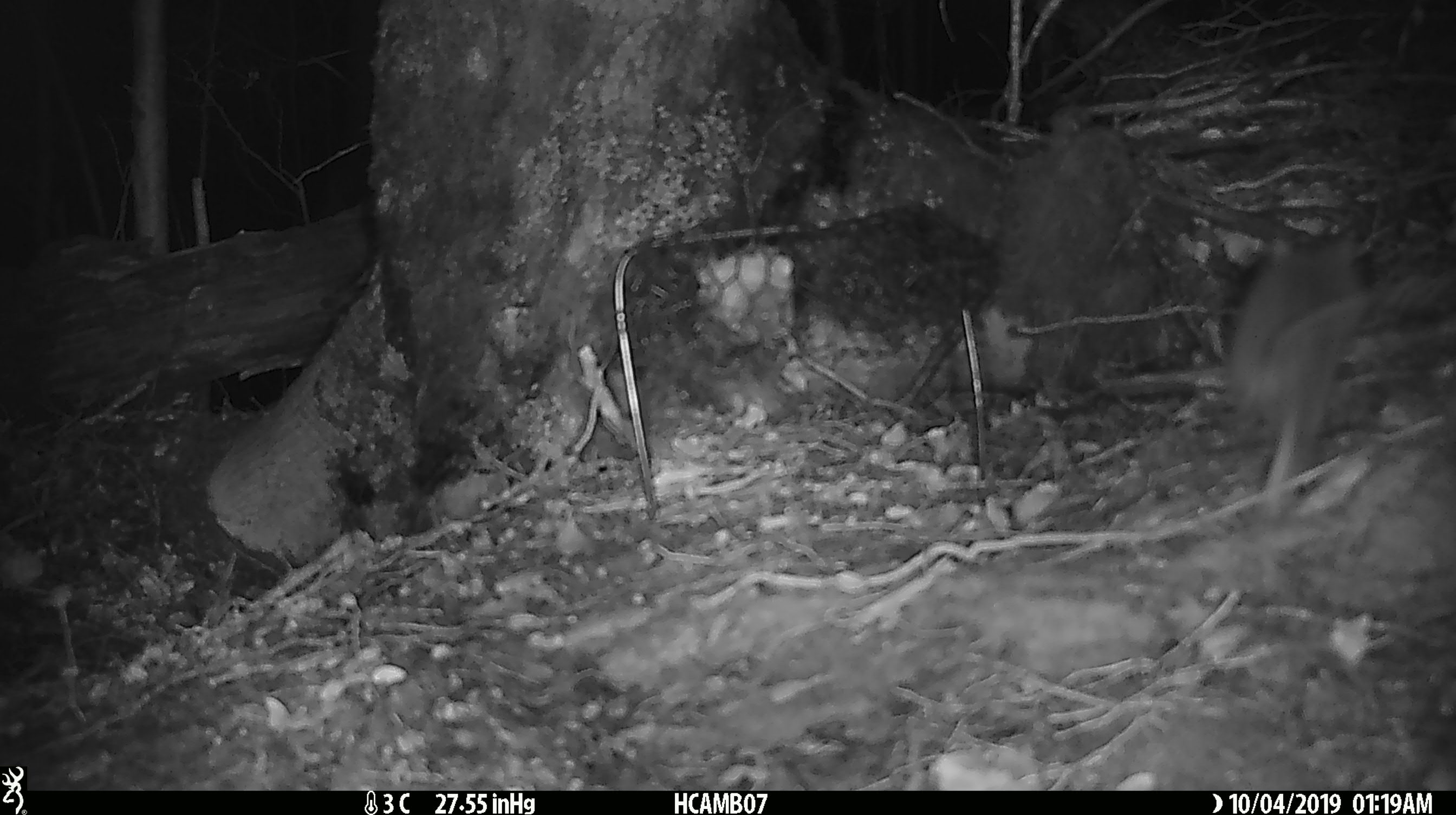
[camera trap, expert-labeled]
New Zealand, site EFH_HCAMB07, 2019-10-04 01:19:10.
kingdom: Animalia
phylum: Chordata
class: Mammalia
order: Rodentia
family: Muridae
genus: Mus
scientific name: Mus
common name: mouse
Mouse (Mus).